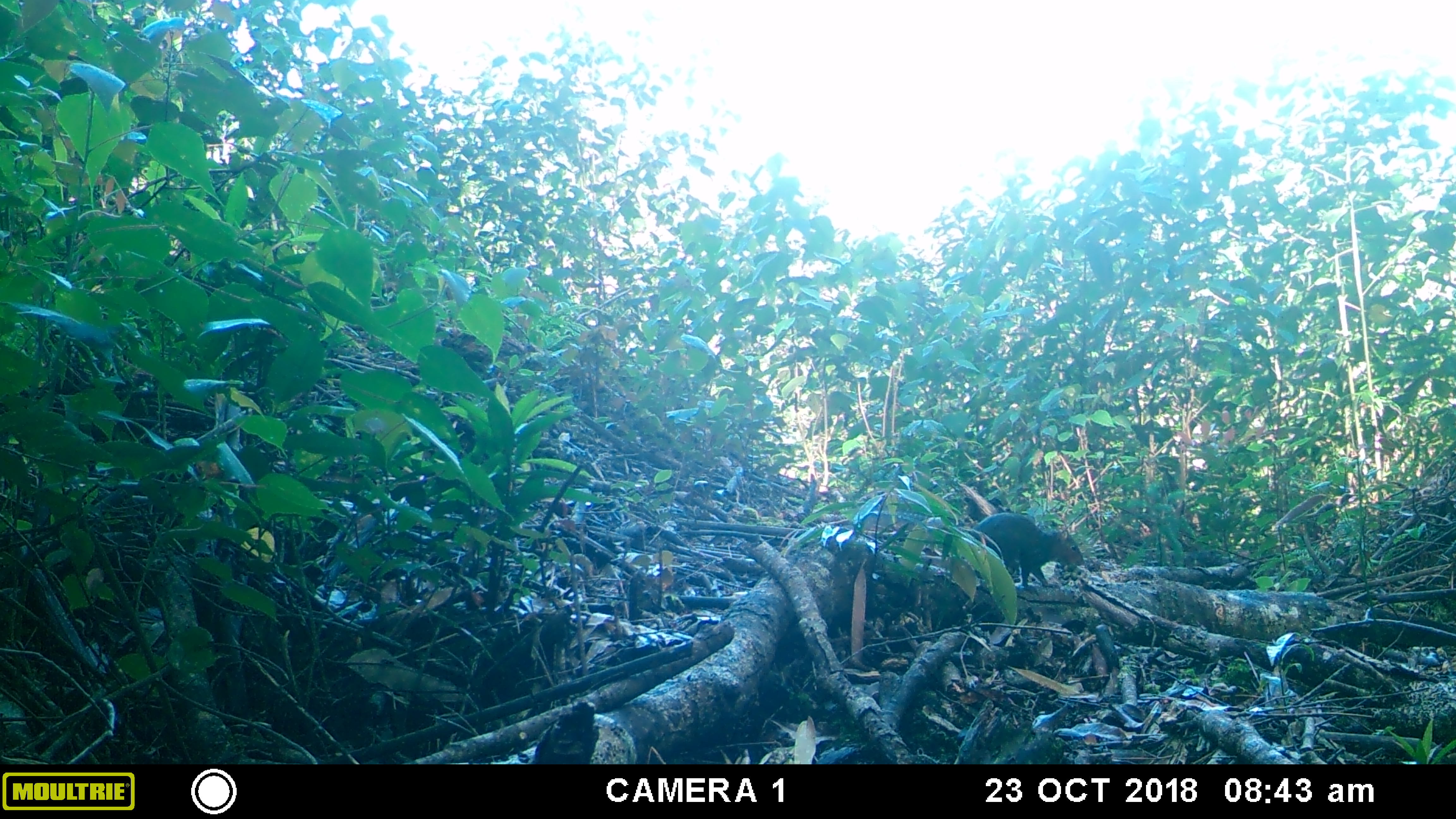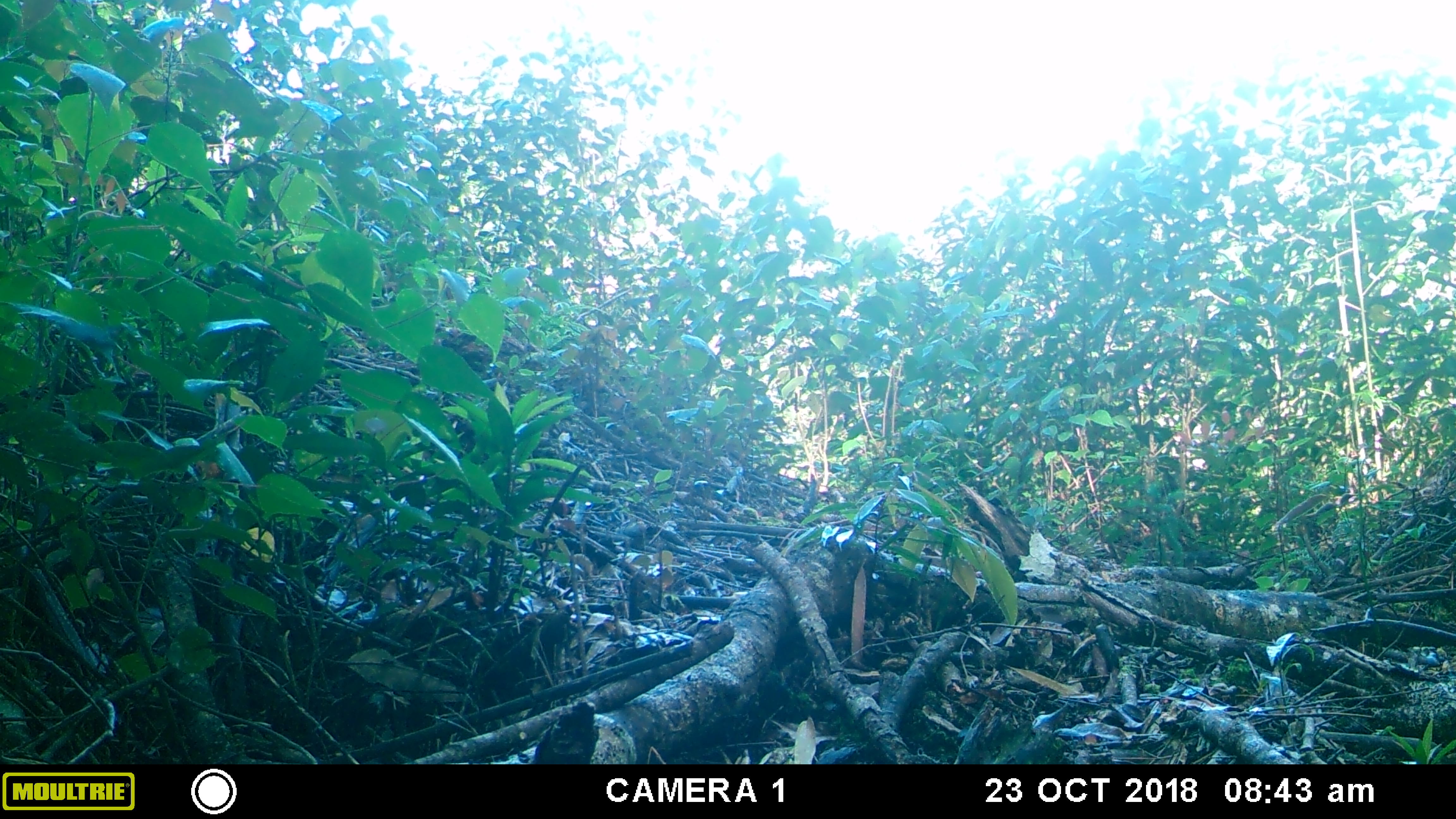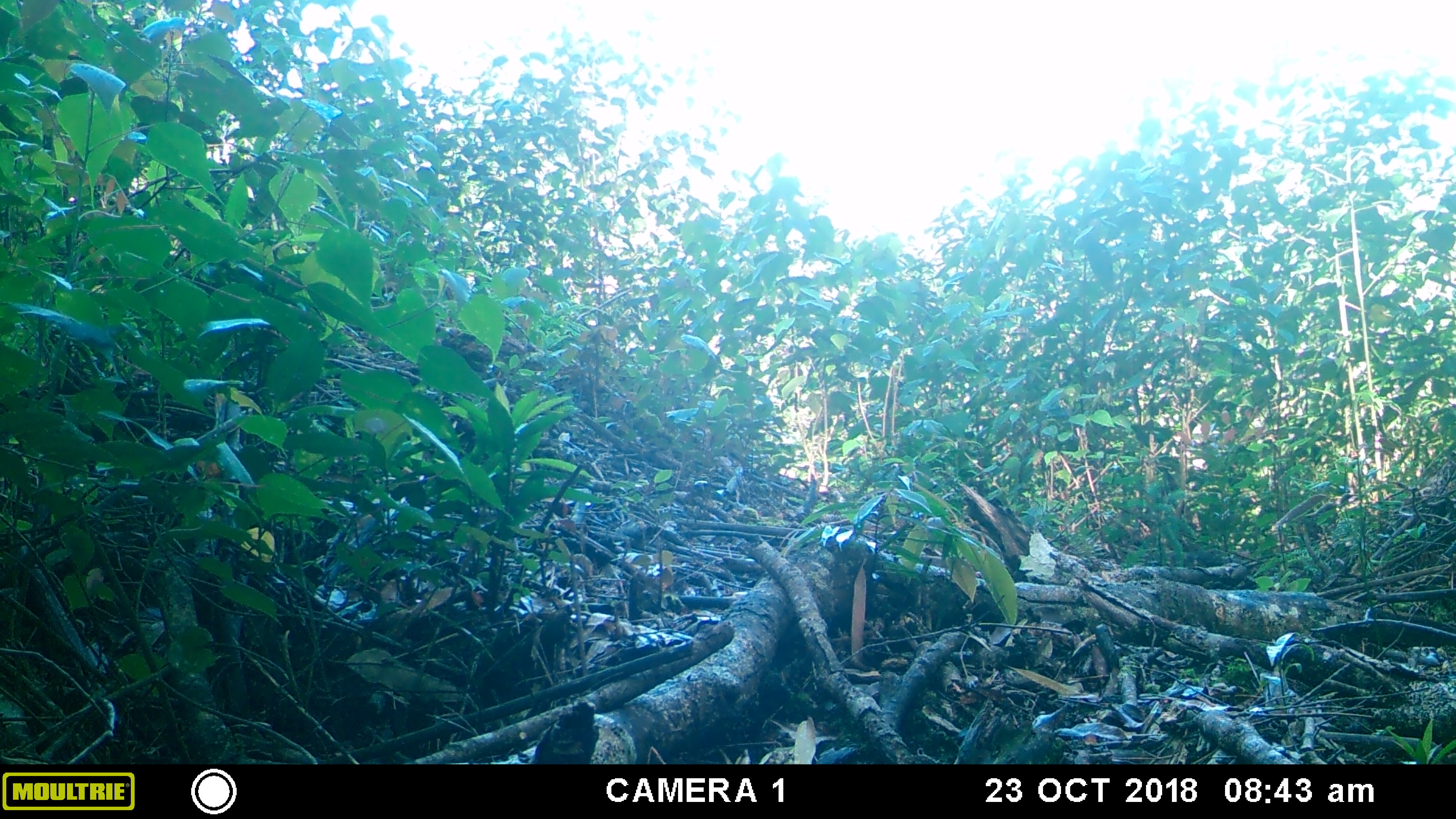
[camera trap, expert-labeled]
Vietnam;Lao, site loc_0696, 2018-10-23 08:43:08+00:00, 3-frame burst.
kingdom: Animalia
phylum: Chordata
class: Mammalia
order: Rodentia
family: Sciuridae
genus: Dremomys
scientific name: Dremomys rufigenis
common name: red-cheeked squirrel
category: red cheeked squirrel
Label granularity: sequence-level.